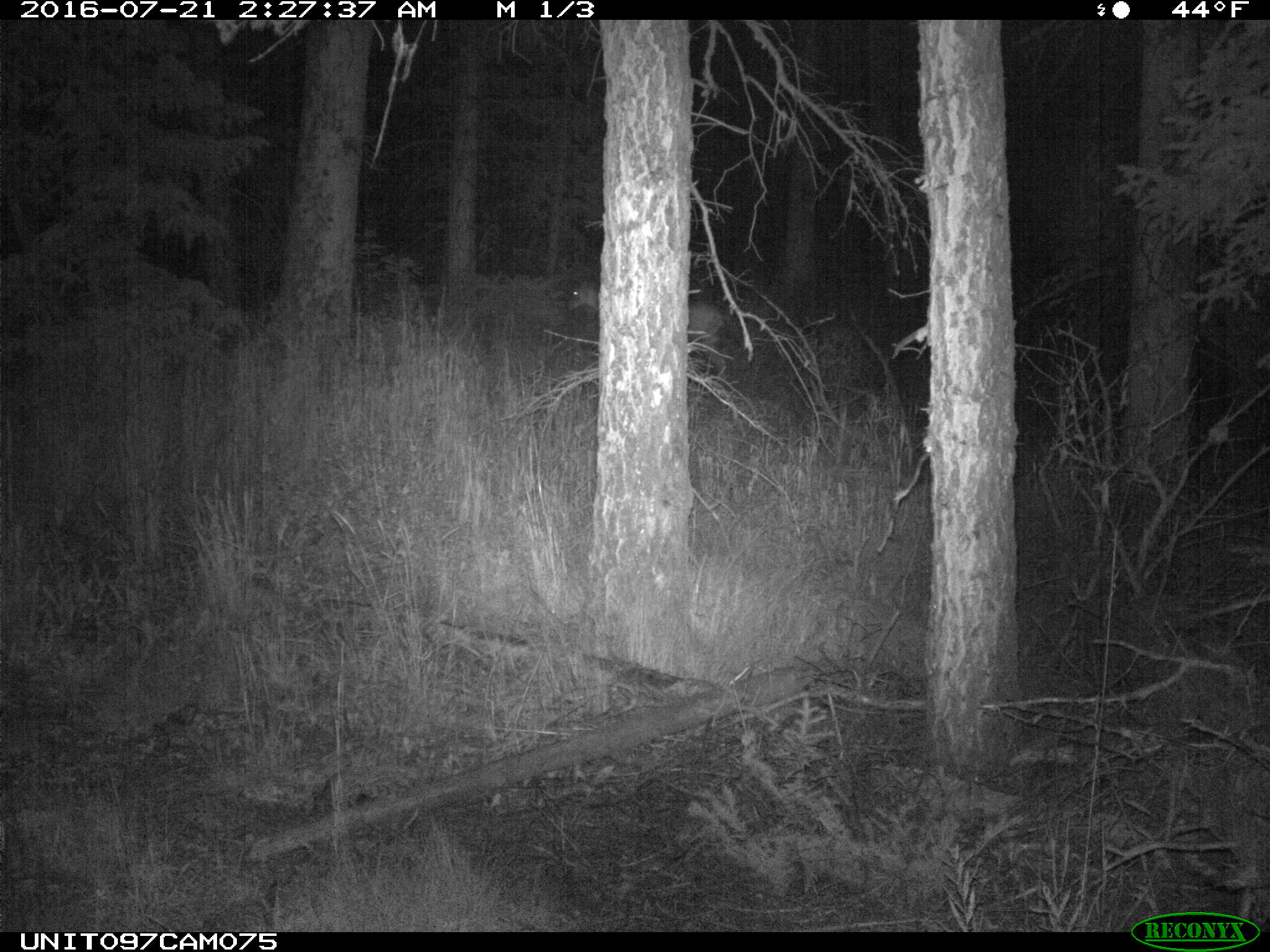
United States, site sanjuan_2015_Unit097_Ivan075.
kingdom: Animalia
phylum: Chordata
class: Mammalia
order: Artiodactyla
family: Cervidae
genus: Odocoileus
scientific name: Odocoileus hemionus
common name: mule deer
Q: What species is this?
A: Odocoileus hemionus (mule deer).